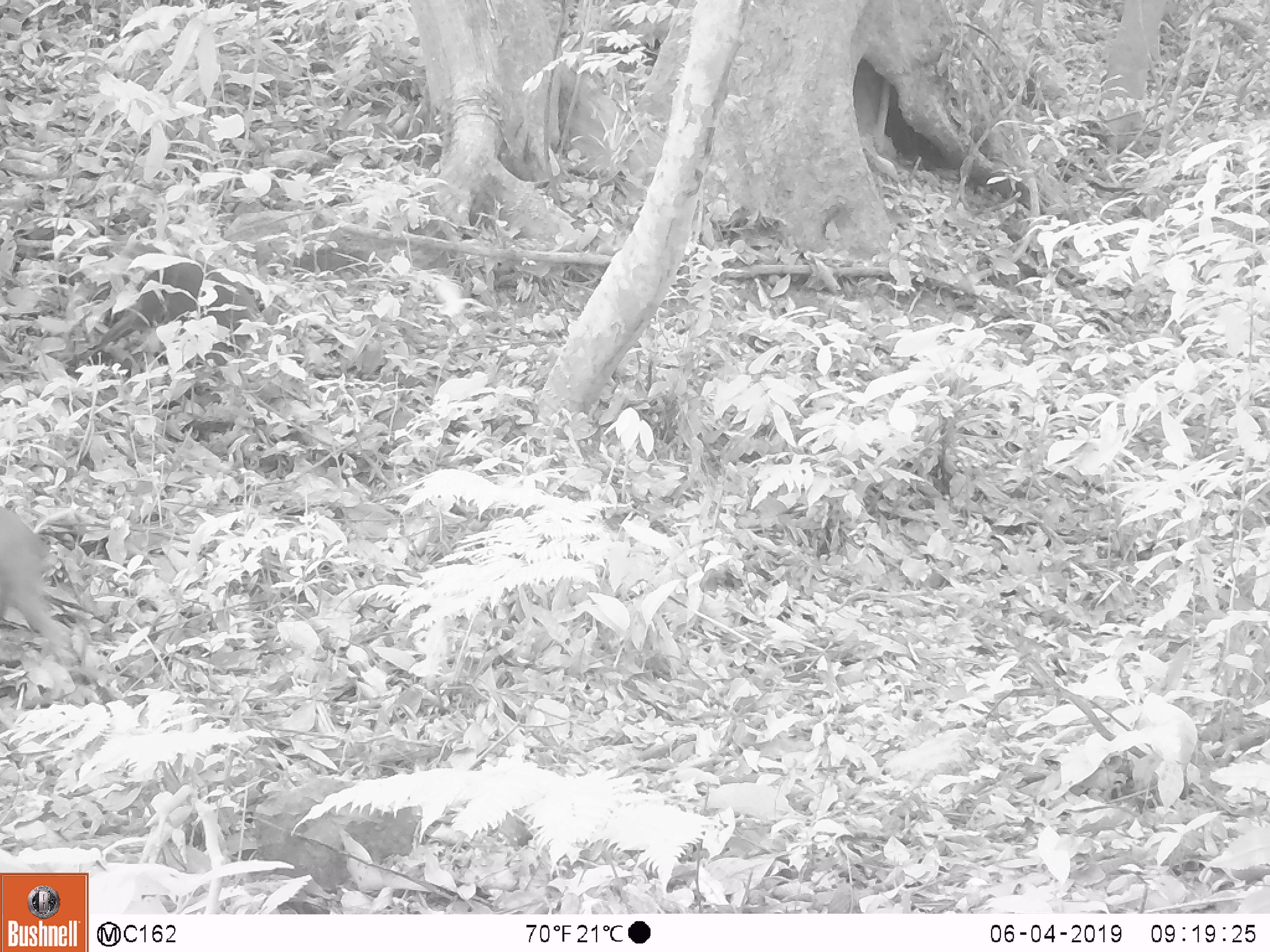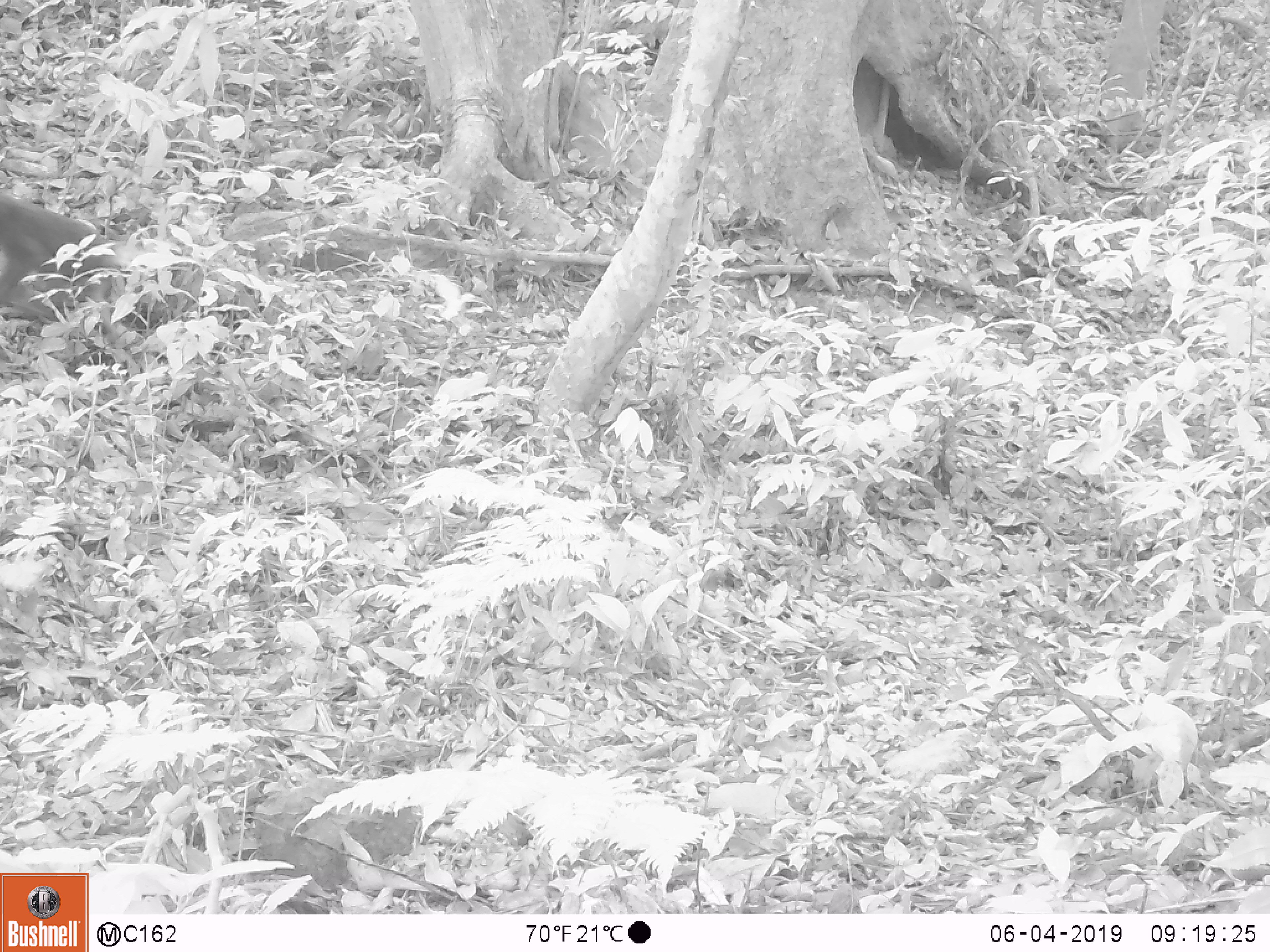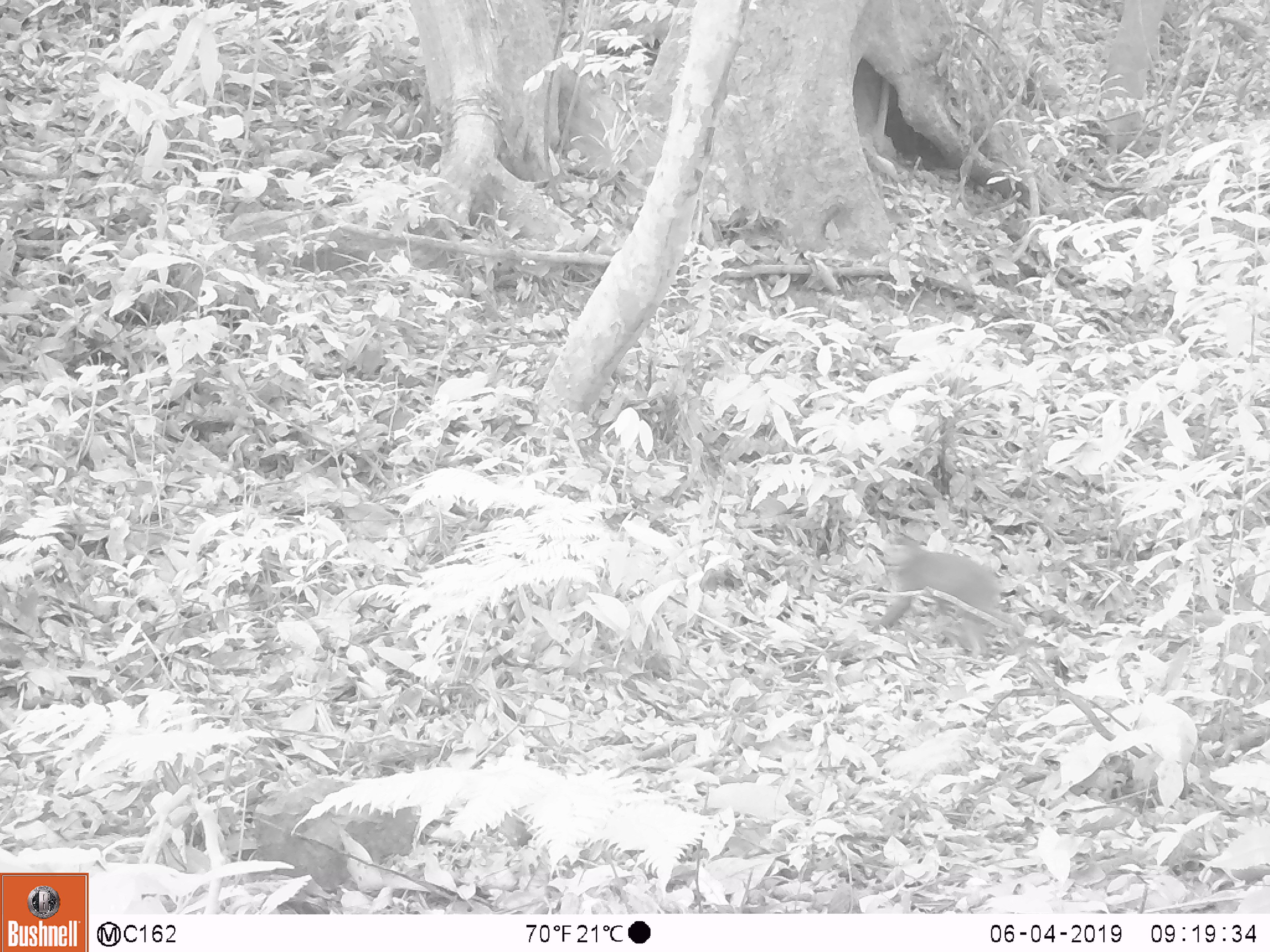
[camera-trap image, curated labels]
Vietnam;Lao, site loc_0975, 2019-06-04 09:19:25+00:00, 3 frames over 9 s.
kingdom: Animalia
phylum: Chordata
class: Mammalia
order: Primates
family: Cercopithecidae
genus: Macaca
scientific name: Macaca arctoides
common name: stump-tailed macaque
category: stump tailed macaque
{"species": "stump tailed macaque (stump-tailed macaque) (Macaca arctoides)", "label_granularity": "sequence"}